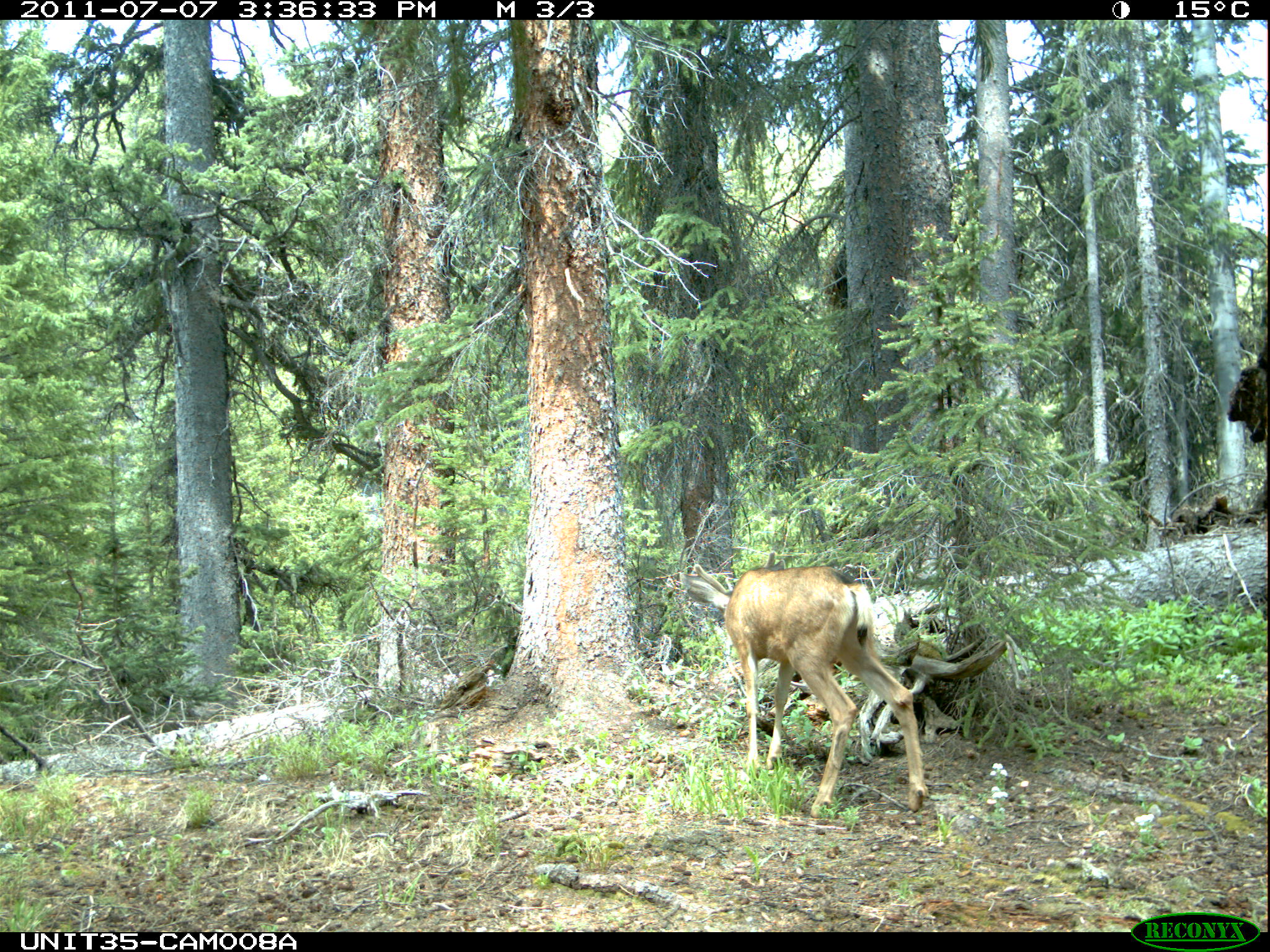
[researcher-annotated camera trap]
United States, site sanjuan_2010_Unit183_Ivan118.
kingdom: Animalia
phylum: Chordata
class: Mammalia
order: Artiodactyla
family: Cervidae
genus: Odocoileus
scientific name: Odocoileus hemionus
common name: mule deer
Odocoileus hemionus (mule deer).